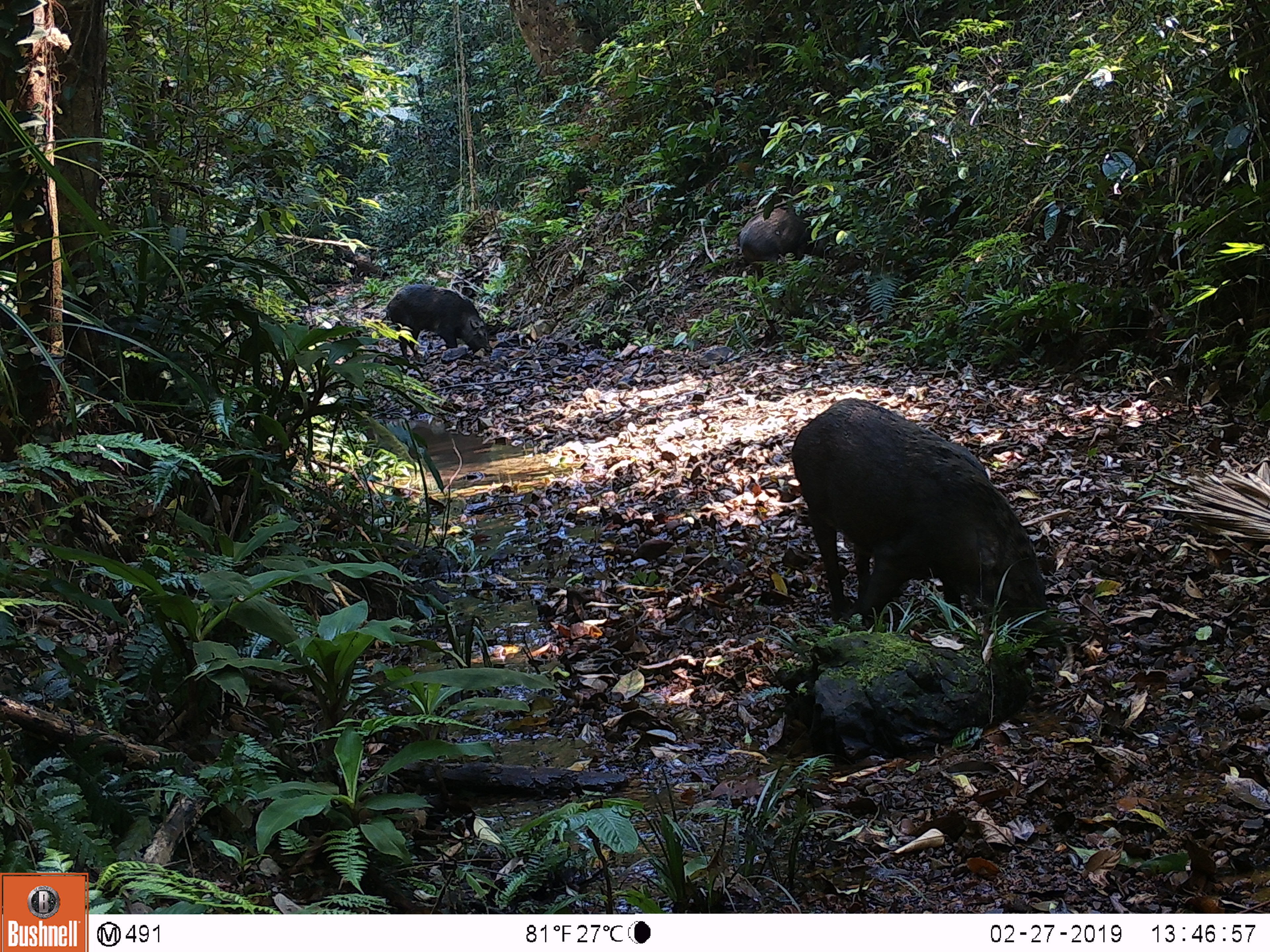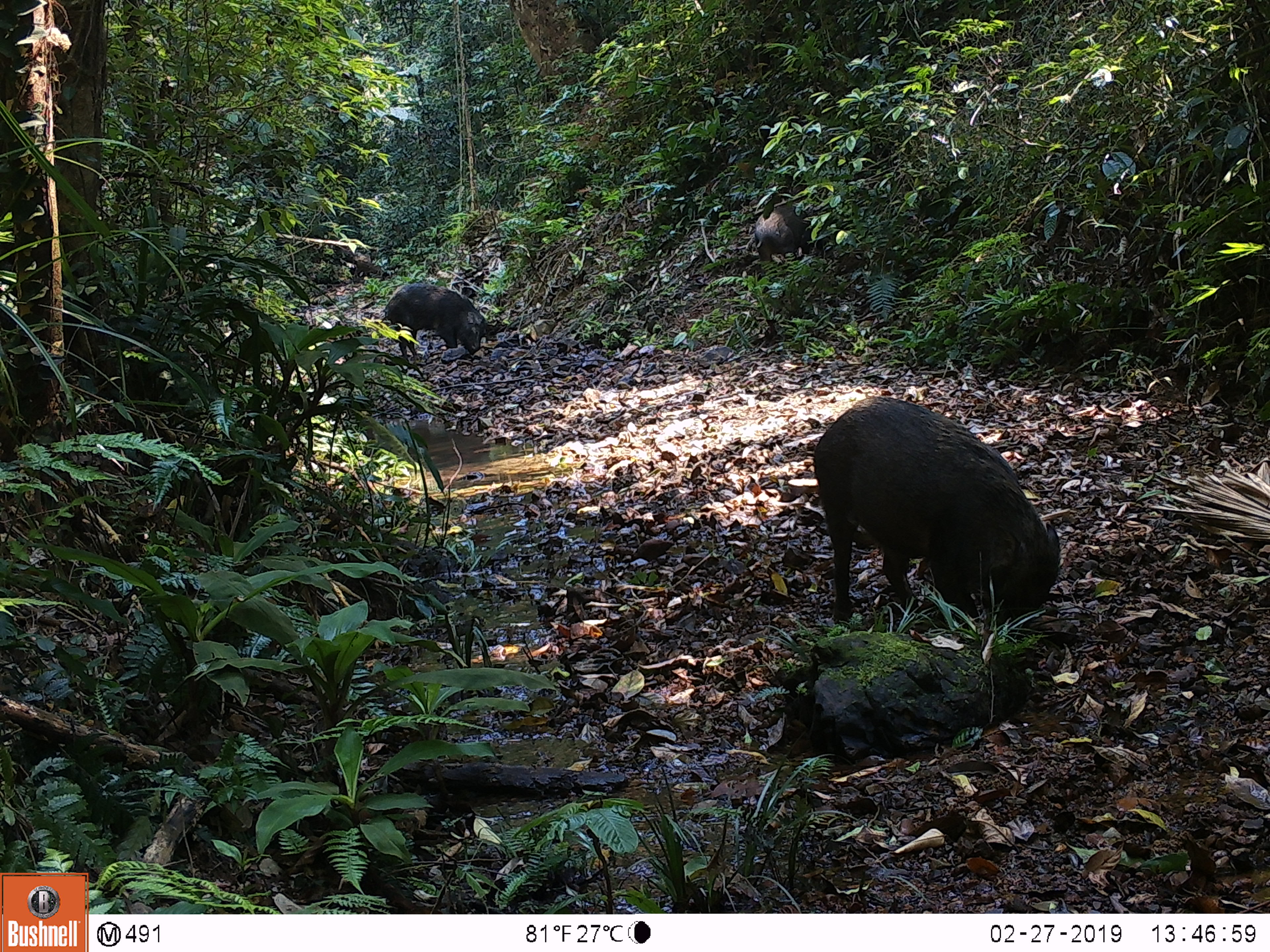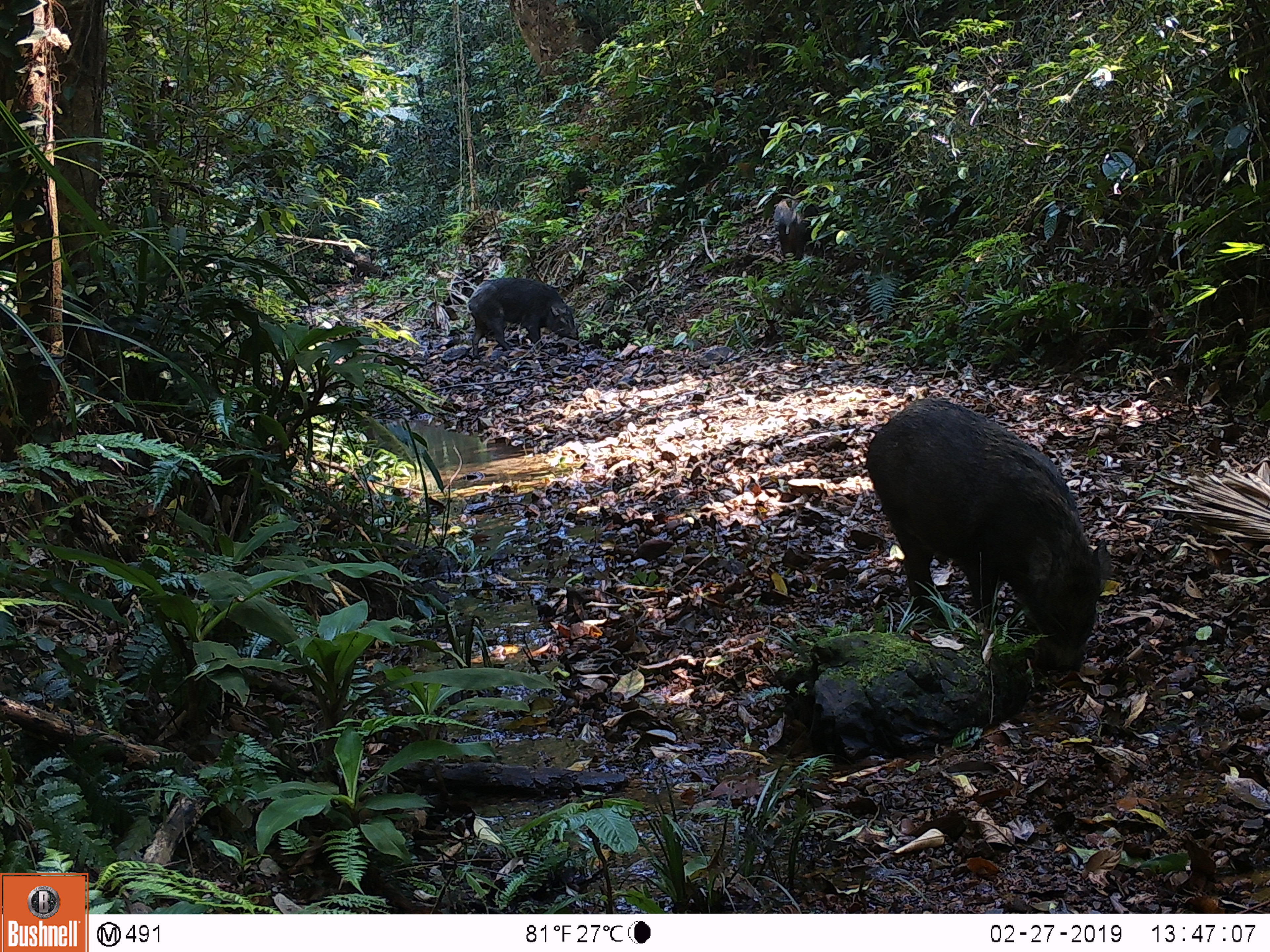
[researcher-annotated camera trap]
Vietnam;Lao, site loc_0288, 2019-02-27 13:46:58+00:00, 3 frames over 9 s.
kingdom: Animalia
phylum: Chordata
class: Mammalia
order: Artiodactyla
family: Suidae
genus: Sus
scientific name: Sus scrofa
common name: eurasian wild pig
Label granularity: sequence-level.